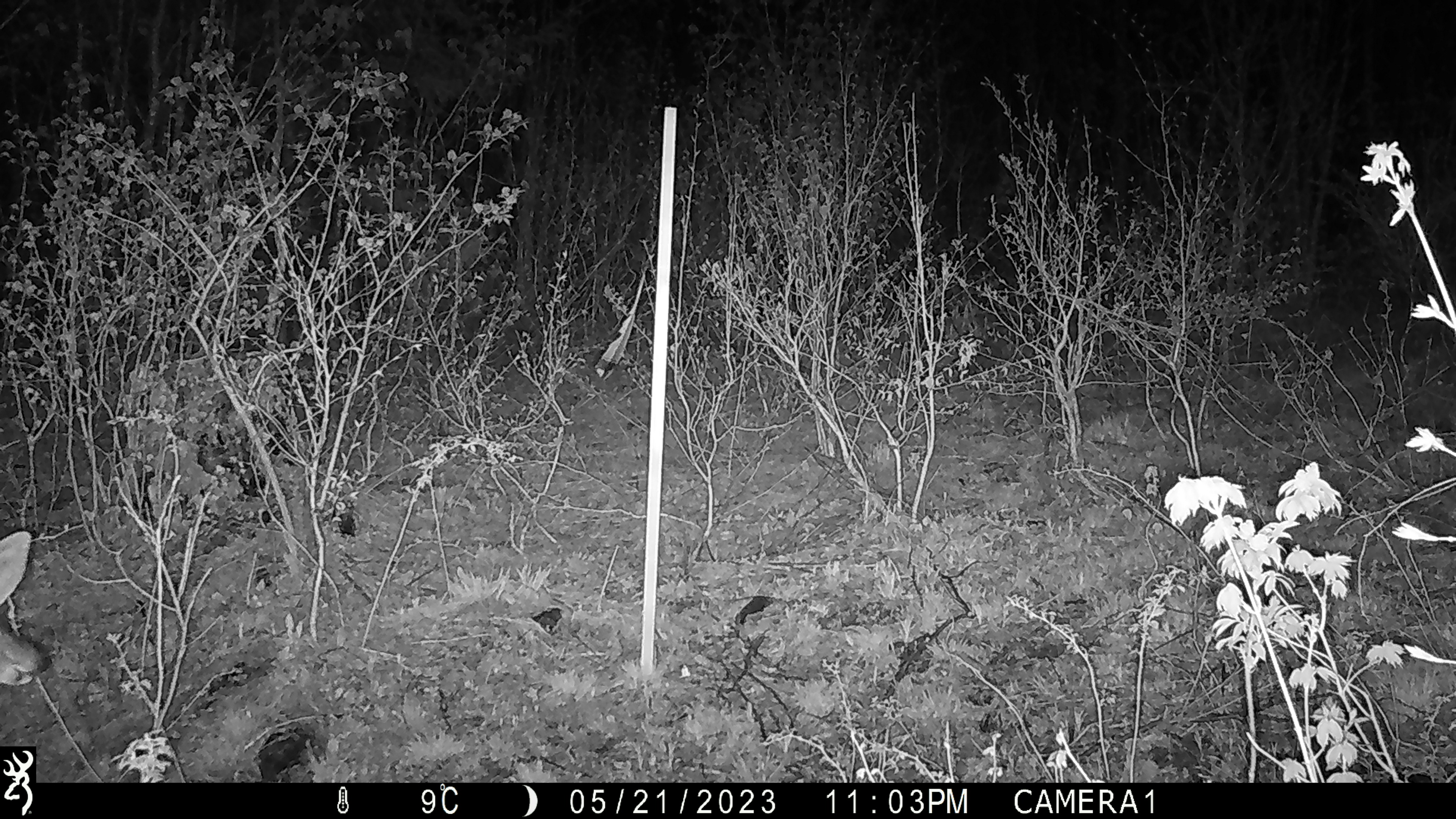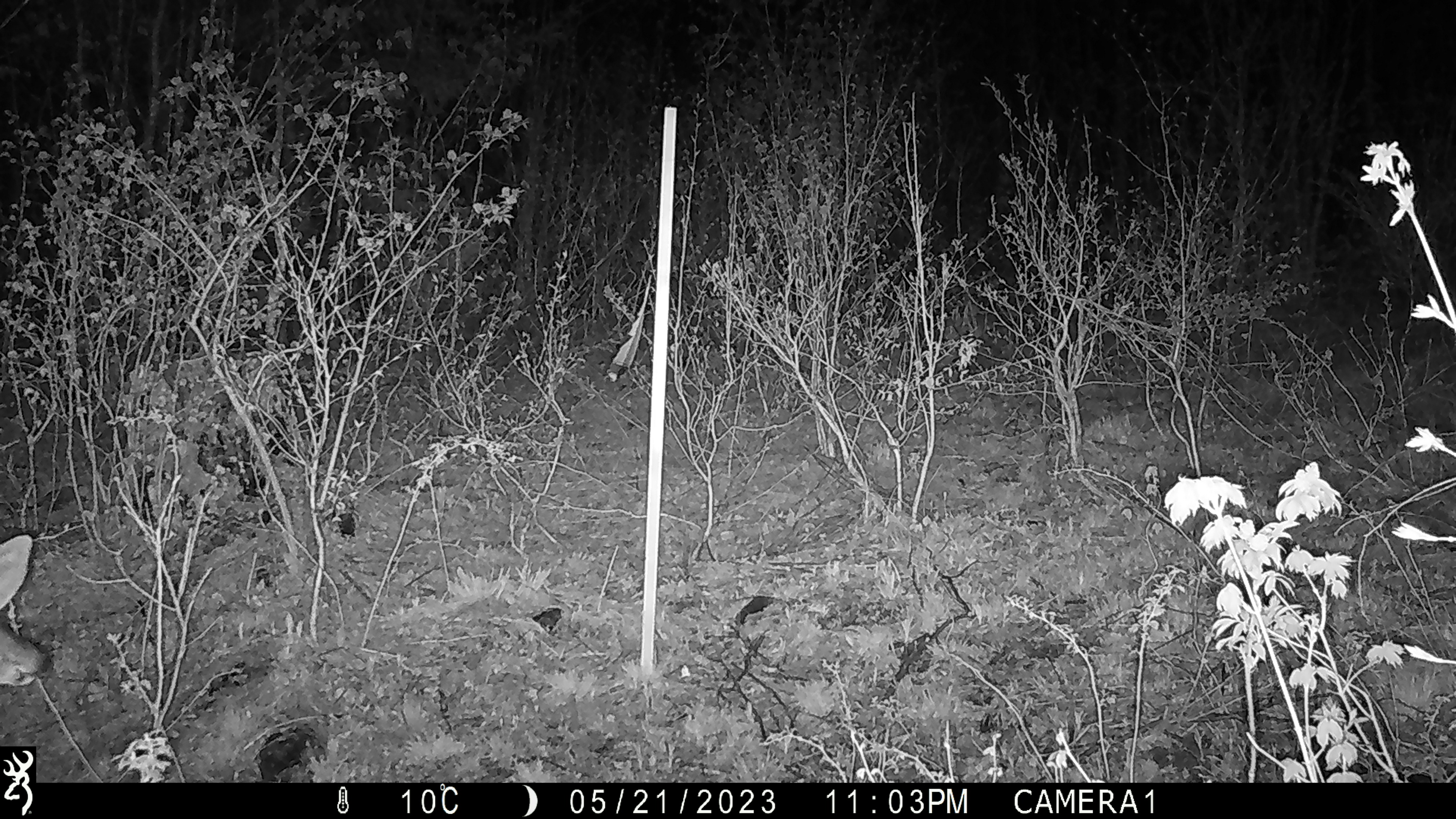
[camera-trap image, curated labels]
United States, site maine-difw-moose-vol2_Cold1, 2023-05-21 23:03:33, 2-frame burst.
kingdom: Animalia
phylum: Chordata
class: Mammalia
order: Artiodactyla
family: Cervidae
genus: Odocoileus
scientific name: Odocoileus virginianus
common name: white-tailed deer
White-tailed deer (Odocoileus virginianus).